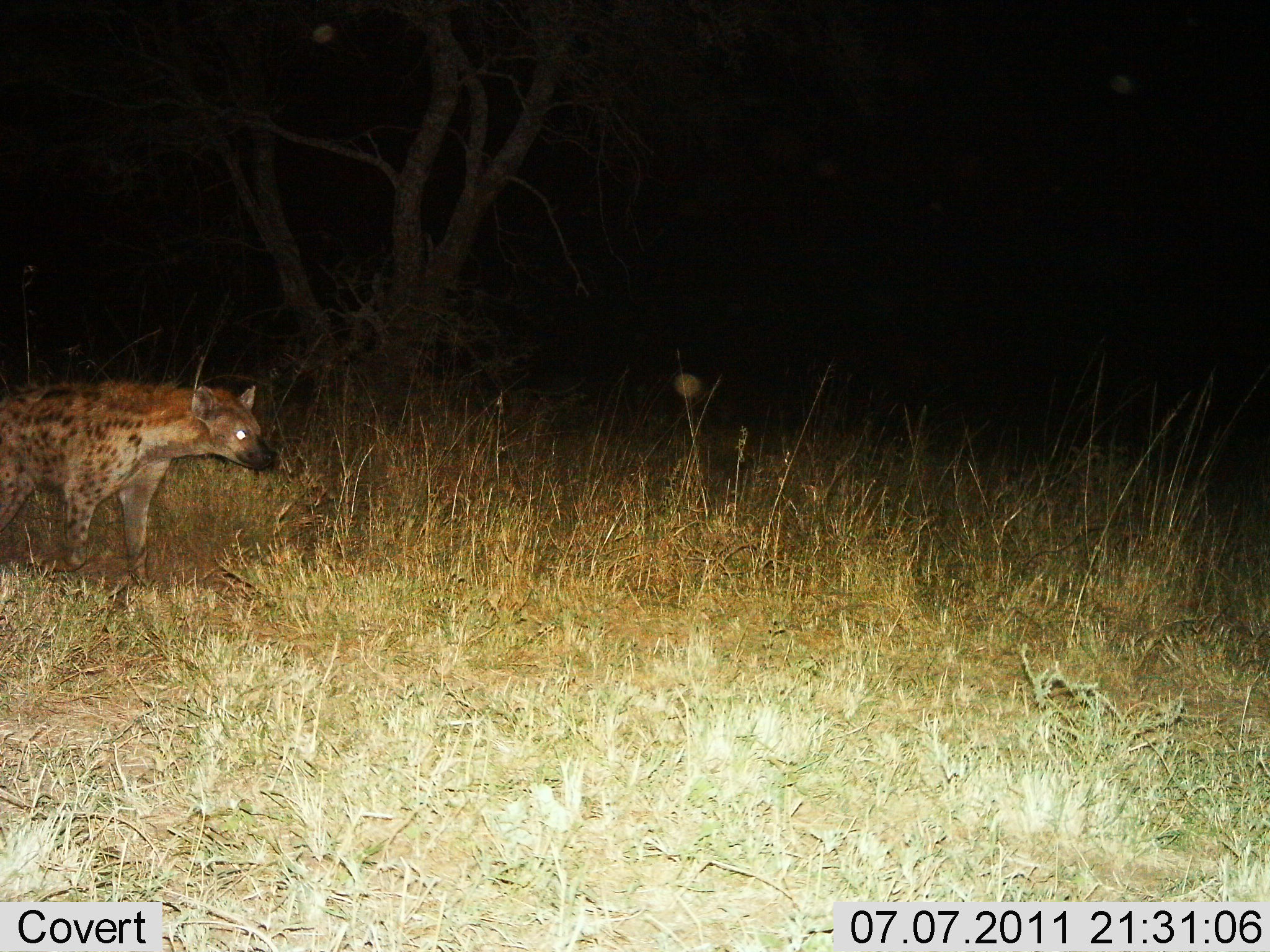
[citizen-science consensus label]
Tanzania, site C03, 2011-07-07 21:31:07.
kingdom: Animalia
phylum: Chordata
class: Mammalia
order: Carnivora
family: Hyaenidae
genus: Crocuta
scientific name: Crocuta crocuta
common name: spotted hyena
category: hyenaspotted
Hyenaspotted (spotted hyena) (Crocuta crocuta), count 1. Behavior (volunteer vote fractions): standing 85%, resting 0%, moving 15%, interacting 0%. Young present (vote fraction): 0%. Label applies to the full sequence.